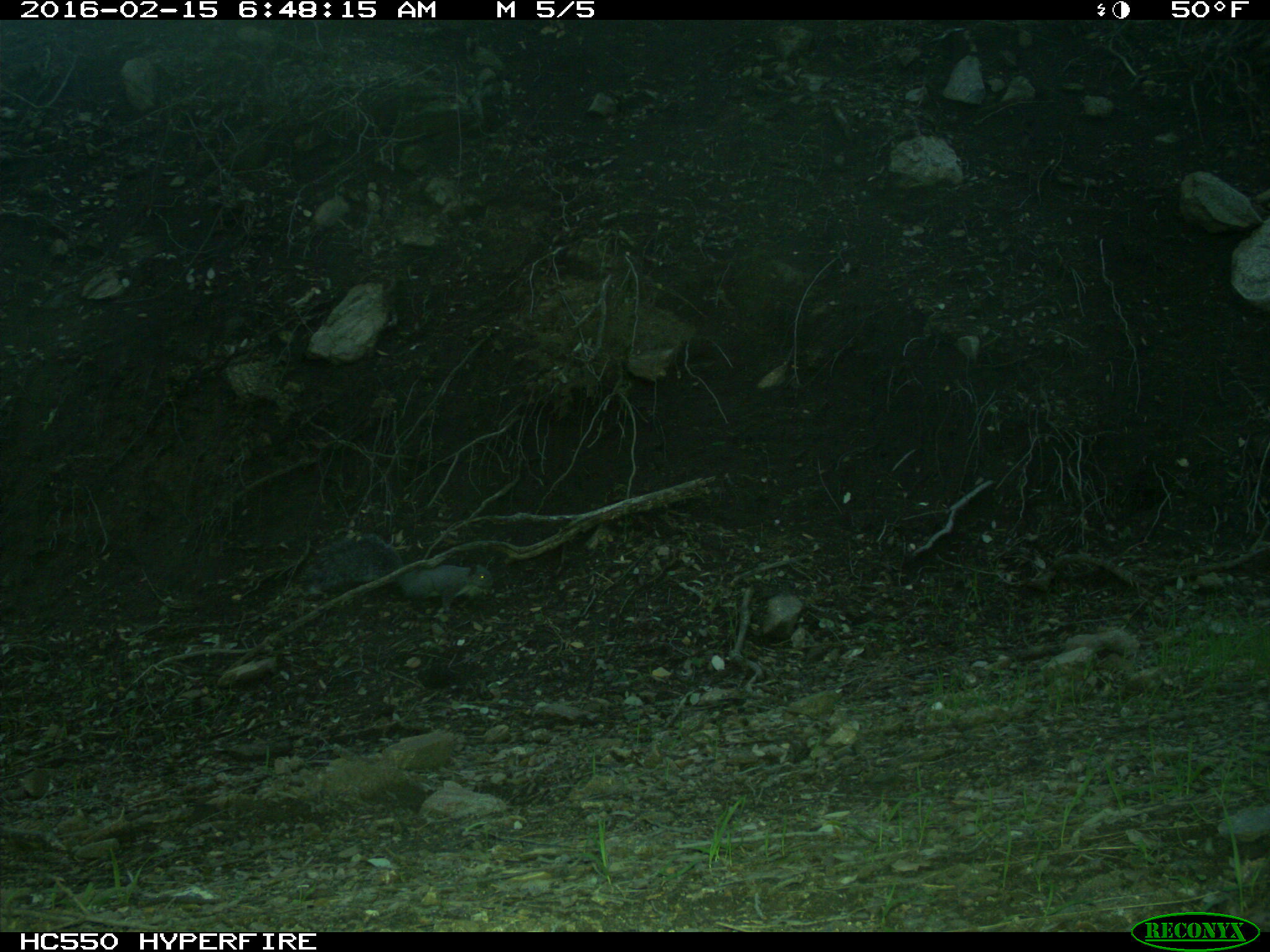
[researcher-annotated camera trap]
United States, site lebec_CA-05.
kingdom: Animalia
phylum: Chordata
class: Mammalia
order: Rodentia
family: Sciuridae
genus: Sciurus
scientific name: Sciurus carolinensis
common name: eastern gray squirrel